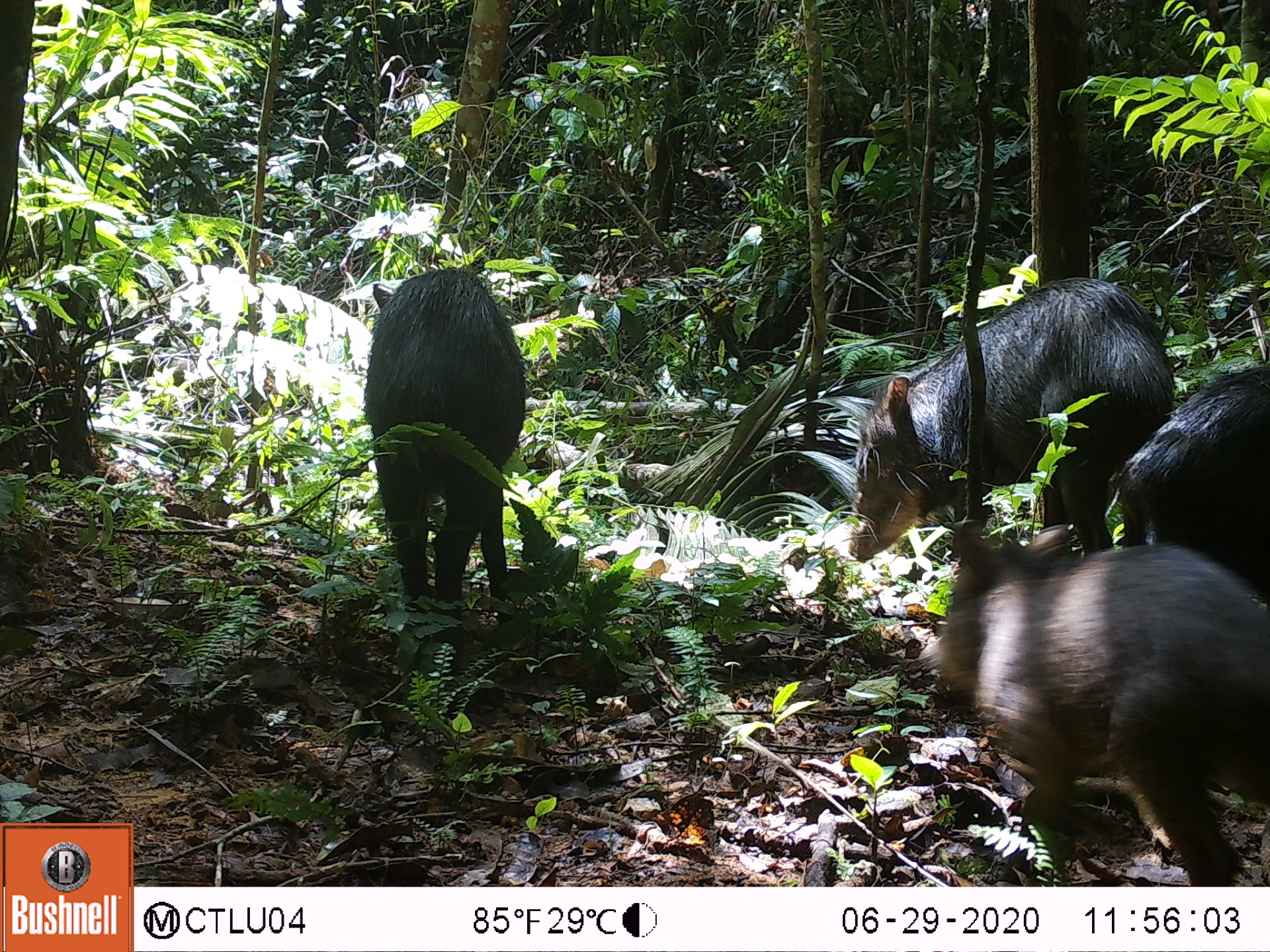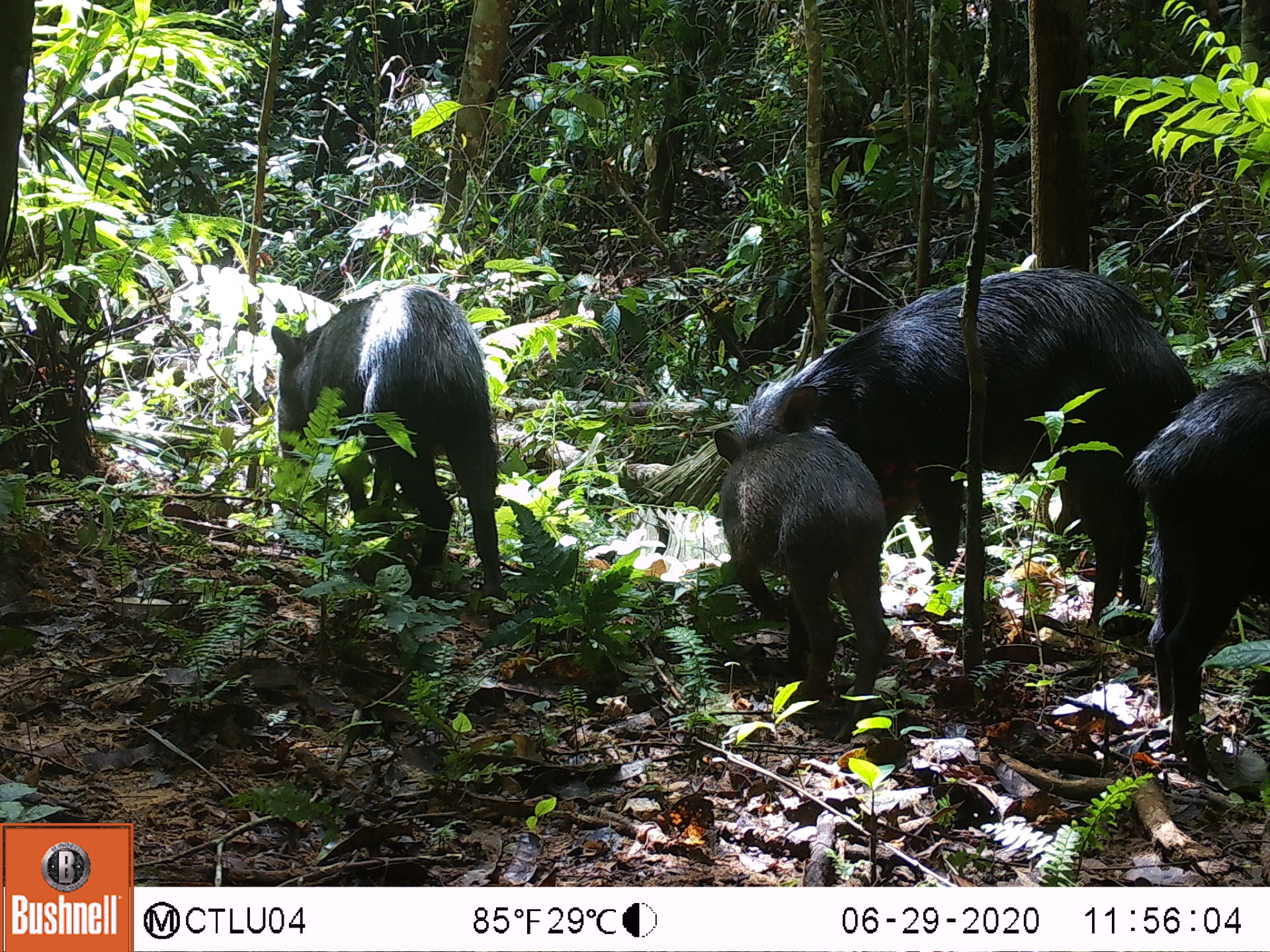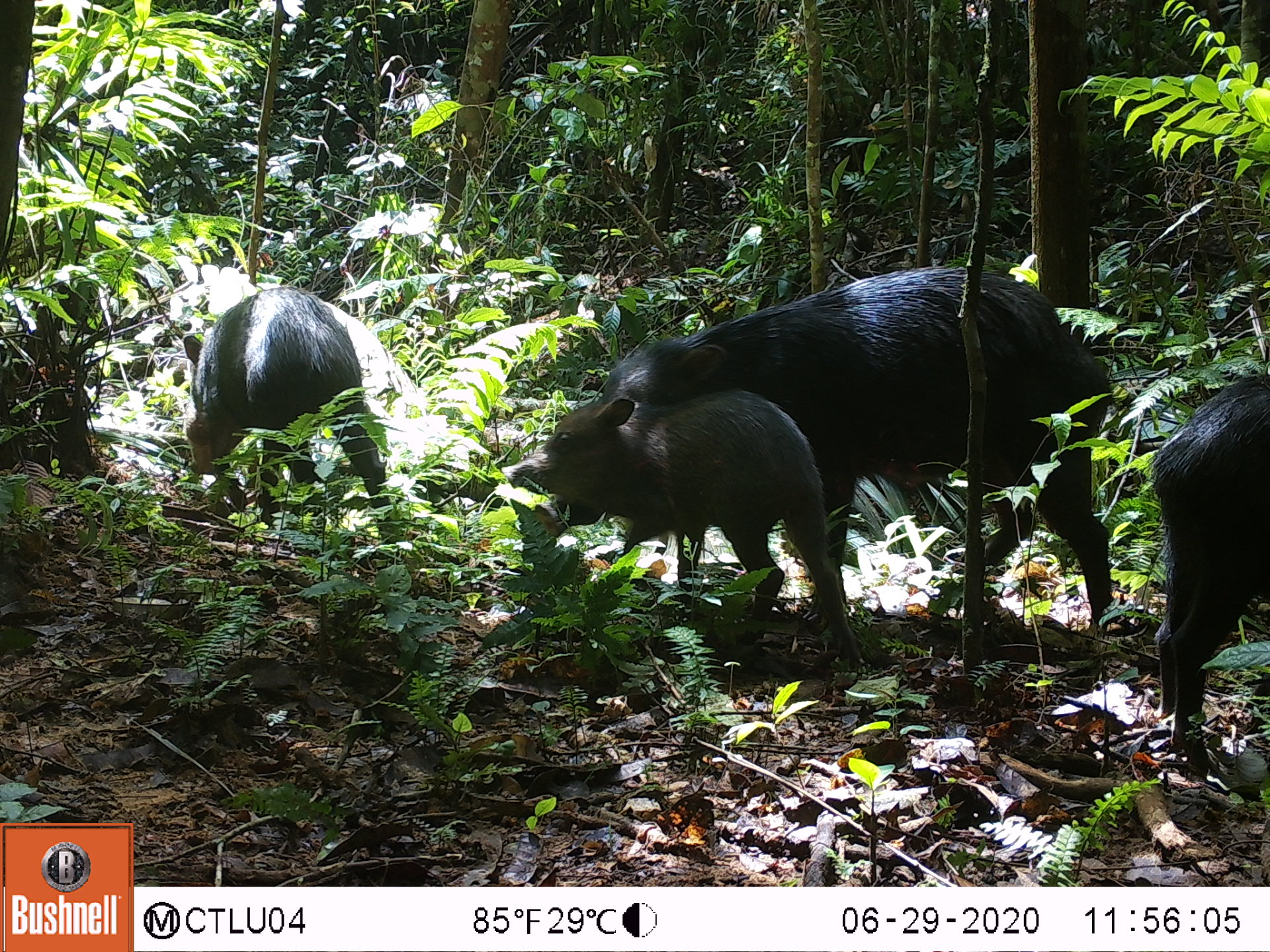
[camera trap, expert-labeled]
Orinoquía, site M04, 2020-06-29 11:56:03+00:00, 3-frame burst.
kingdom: Animalia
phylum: Chordata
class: Mammalia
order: Artiodactyla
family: Tayassuidae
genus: Tayassu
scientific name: Tayassu pecari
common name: white-lipped peccary